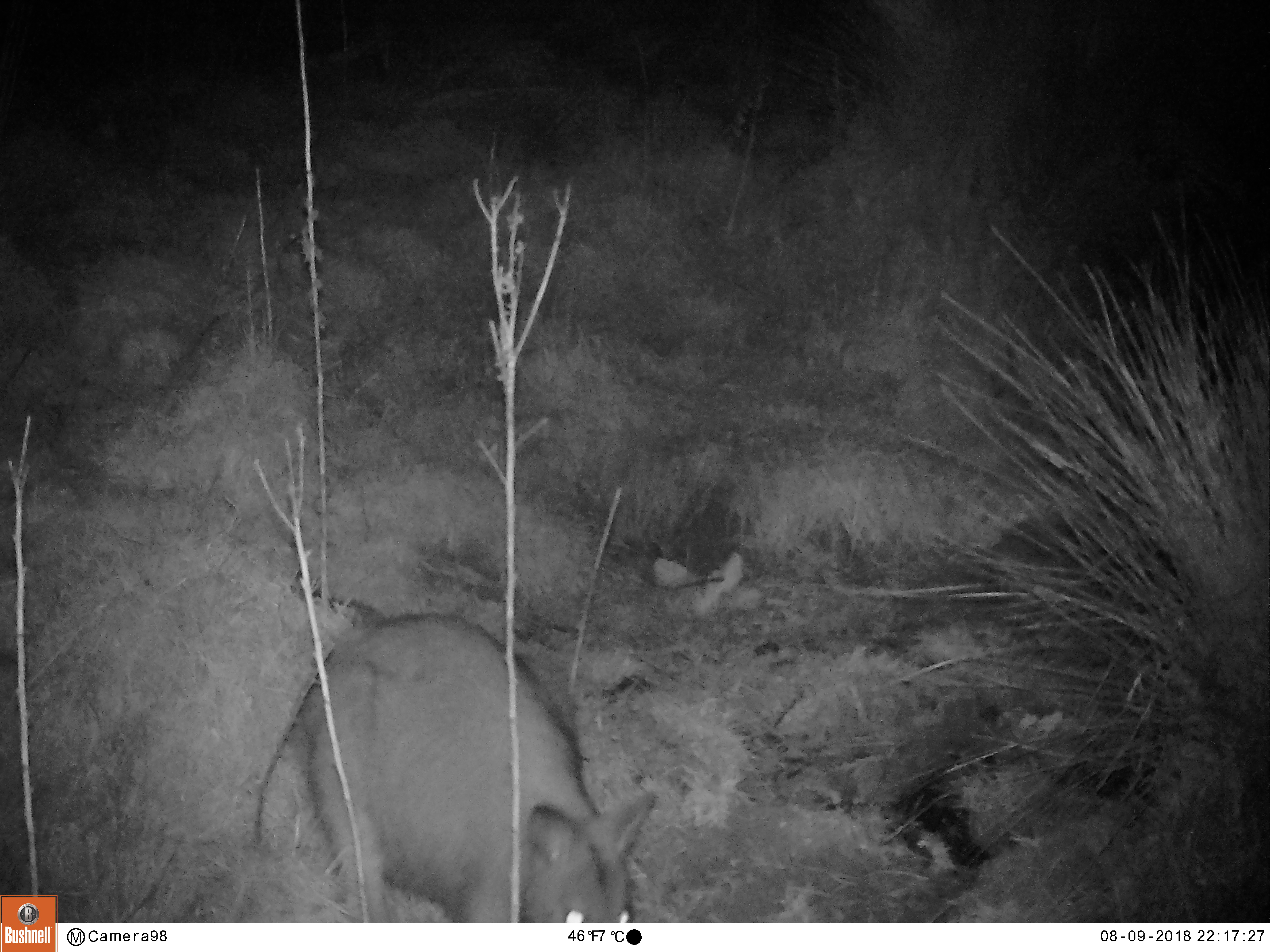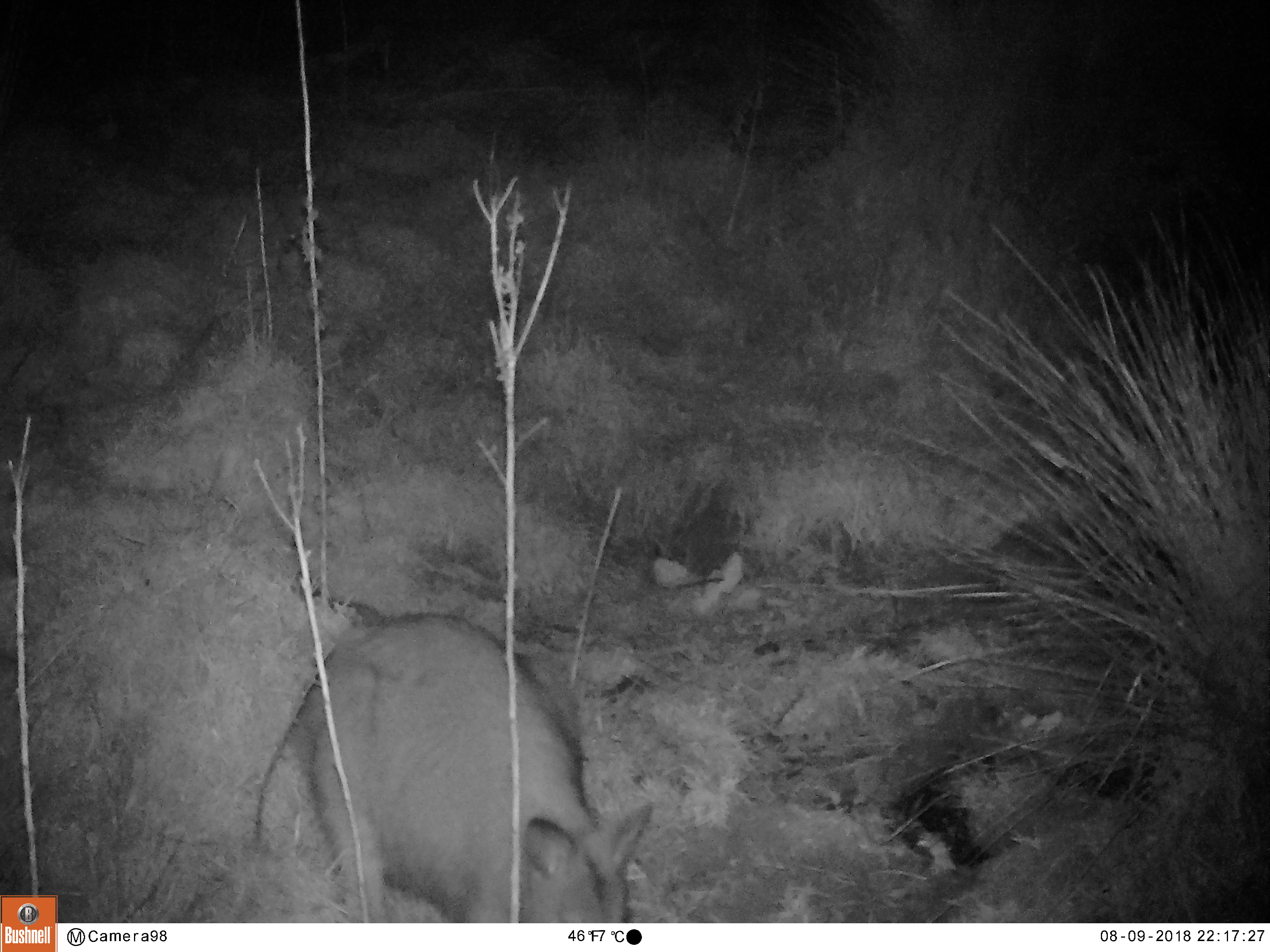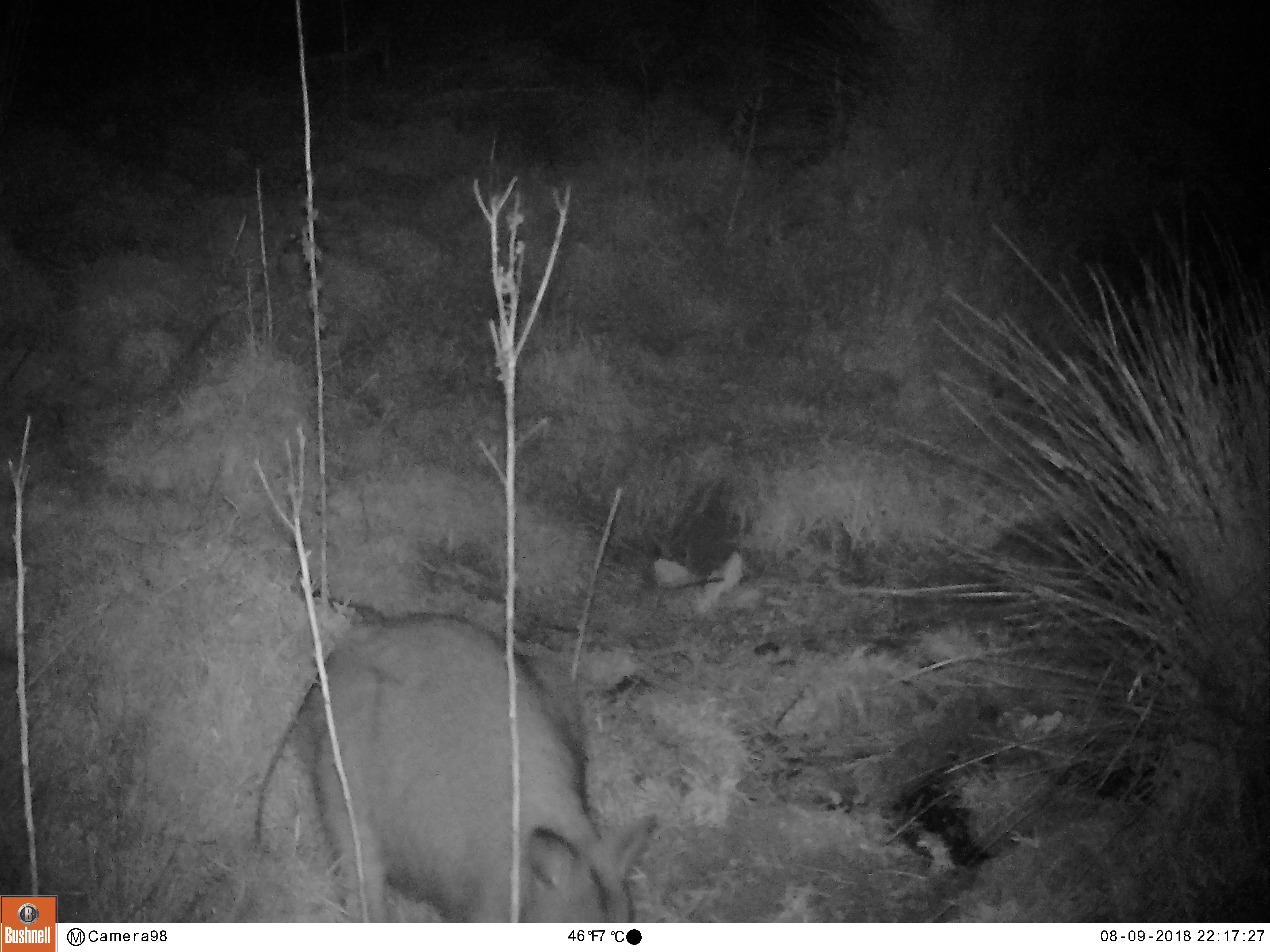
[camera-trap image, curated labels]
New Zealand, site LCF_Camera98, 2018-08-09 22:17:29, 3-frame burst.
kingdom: Animalia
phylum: Chordata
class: Mammalia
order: Diprotodontia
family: Macropodidae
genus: Notamacropus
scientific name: Notamacropus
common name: wallaby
Wallaby (Notamacropus).